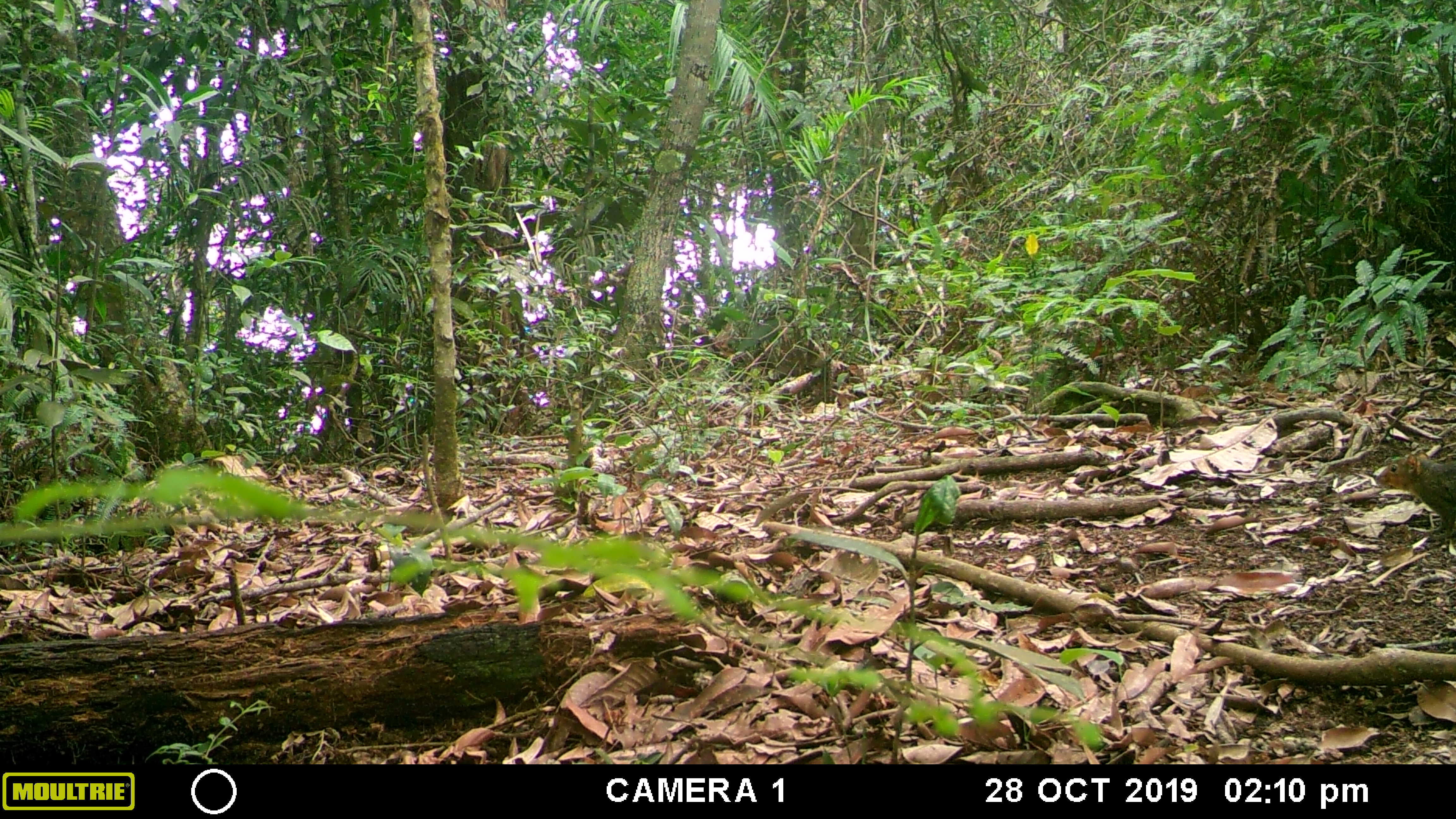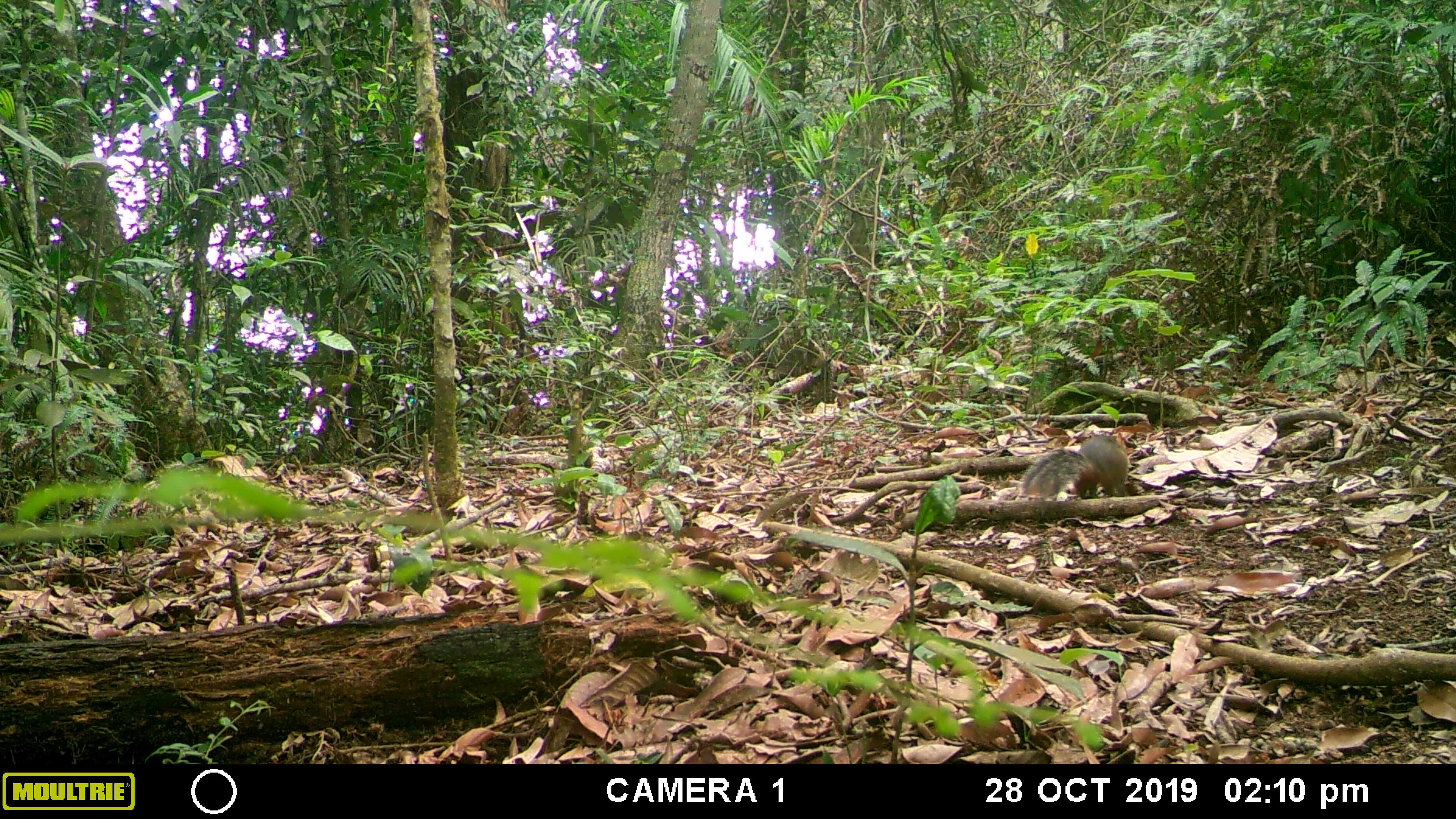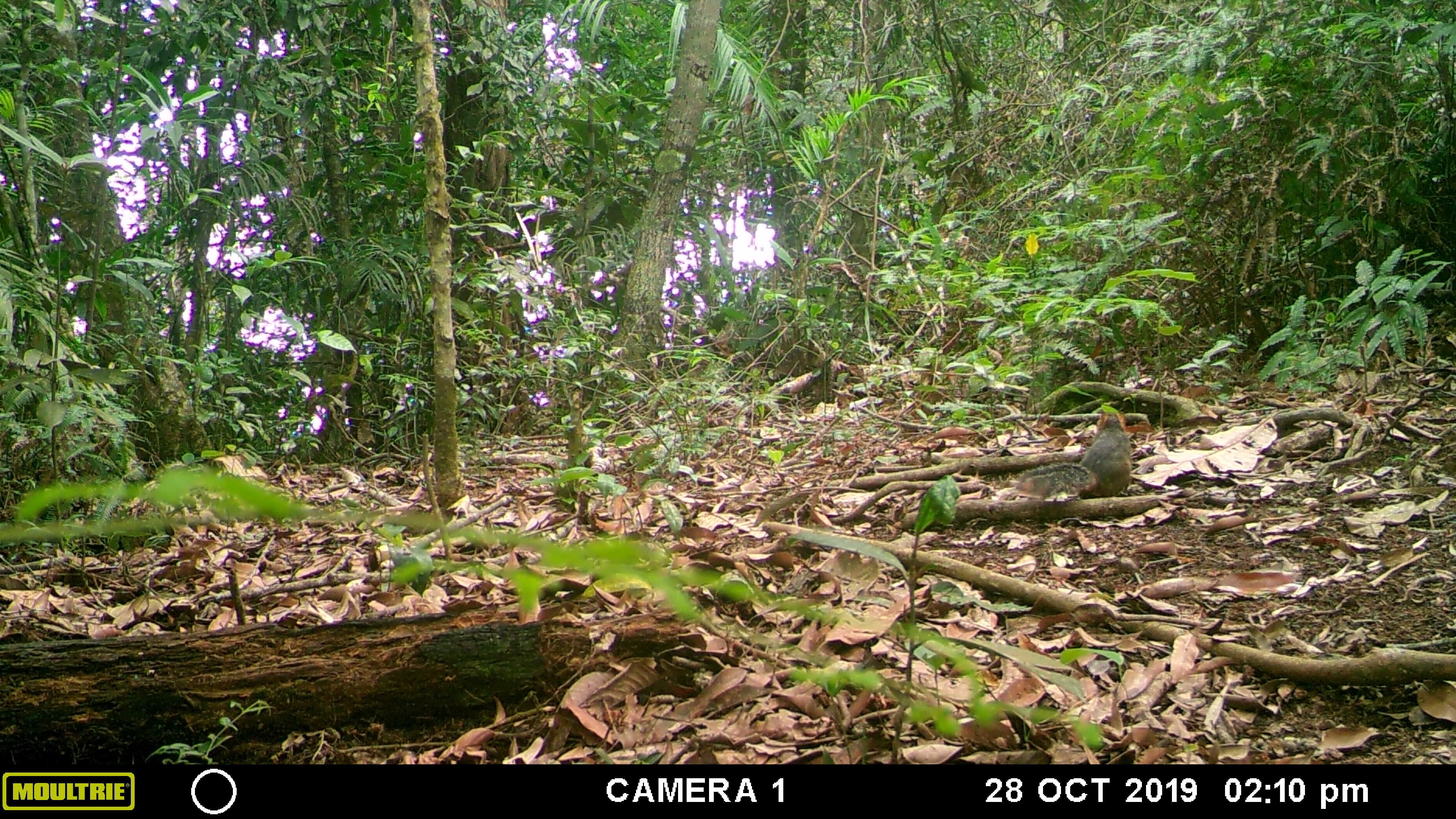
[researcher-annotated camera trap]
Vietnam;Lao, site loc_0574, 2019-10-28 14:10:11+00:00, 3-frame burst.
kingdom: Animalia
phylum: Chordata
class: Mammalia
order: Rodentia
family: Sciuridae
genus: Dremomys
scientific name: Dremomys rufigenis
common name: red-cheeked squirrel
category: red cheeked squirrel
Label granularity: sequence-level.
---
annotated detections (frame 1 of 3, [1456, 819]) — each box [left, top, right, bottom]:
red cheeked squirrel: [1374, 451, 1456, 536]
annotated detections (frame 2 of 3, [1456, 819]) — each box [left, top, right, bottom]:
red cheeked squirrel: [1020, 434, 1128, 499]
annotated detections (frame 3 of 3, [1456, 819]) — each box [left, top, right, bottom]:
red cheeked squirrel: [1015, 411, 1132, 498]